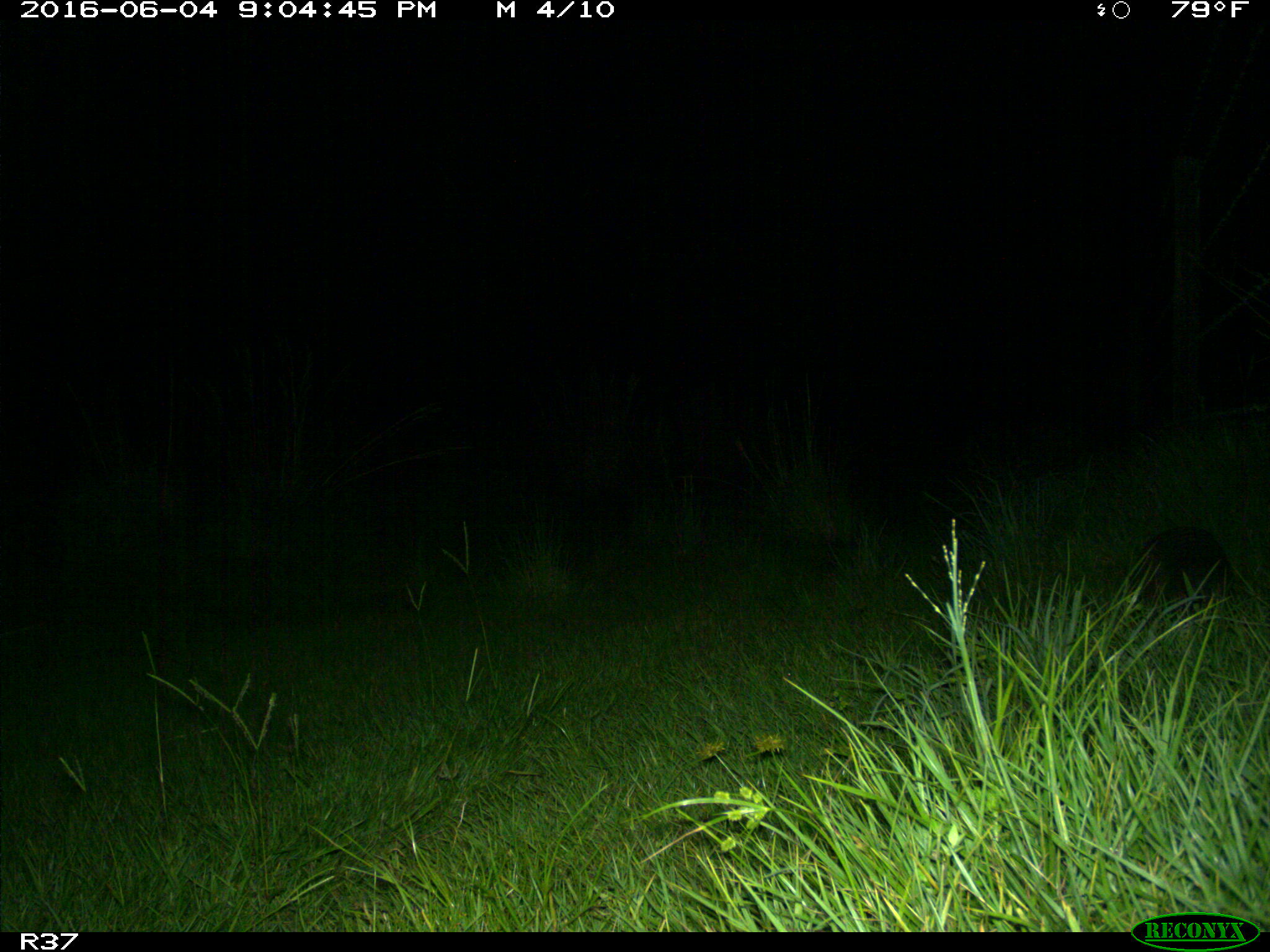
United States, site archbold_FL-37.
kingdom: Animalia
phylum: Chordata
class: Mammalia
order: Cingulata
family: Dasypodidae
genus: Dasypus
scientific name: Dasypus novemcinctus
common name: nine-banded armadillo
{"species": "Dasypus novemcinctus (nine-banded armadillo)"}